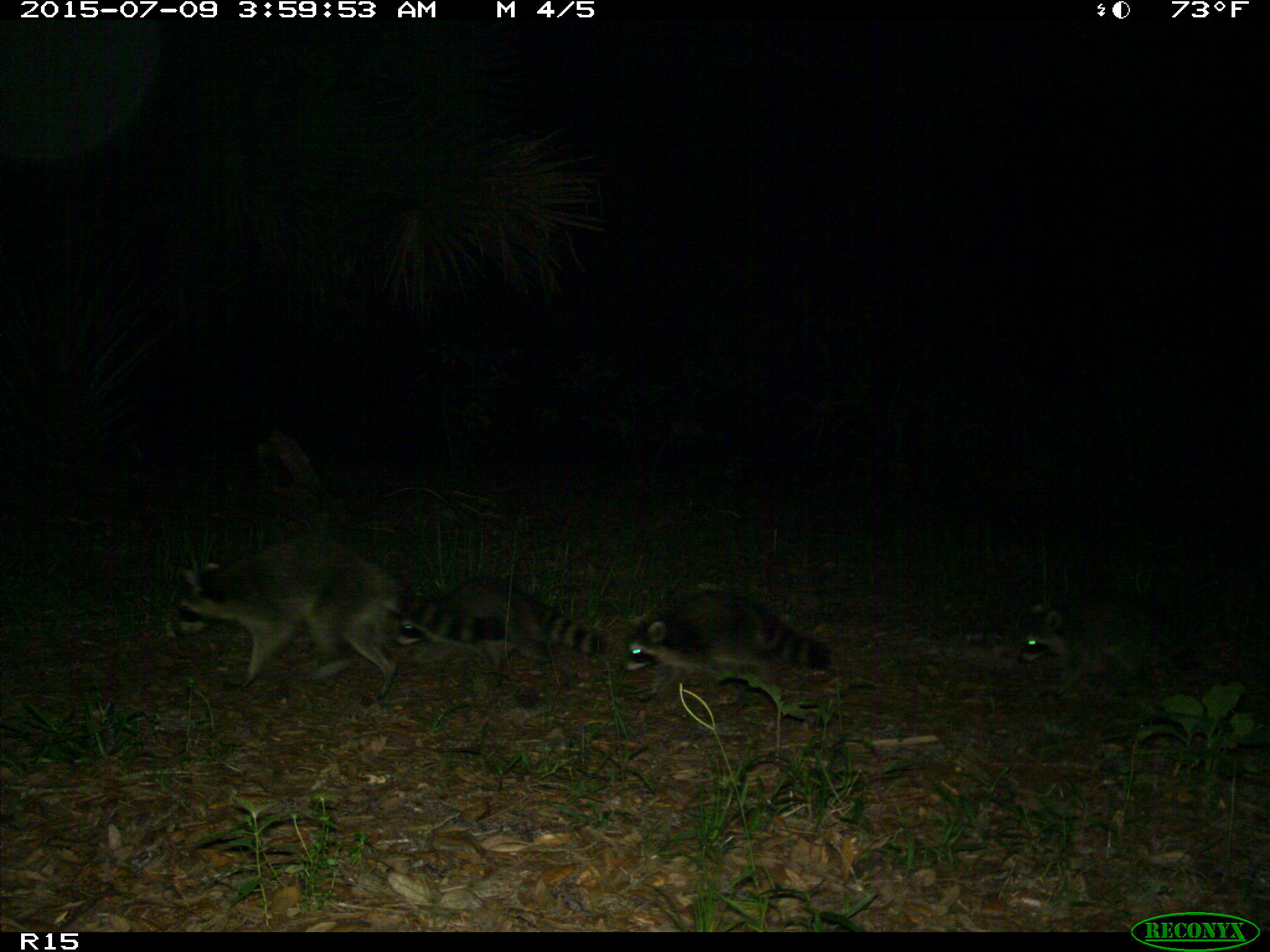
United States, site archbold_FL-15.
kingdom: Animalia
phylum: Chordata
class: Mammalia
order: Carnivora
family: Procyonidae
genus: Procyon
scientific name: Procyon lotor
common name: common raccoon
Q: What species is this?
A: Procyon lotor (common raccoon).